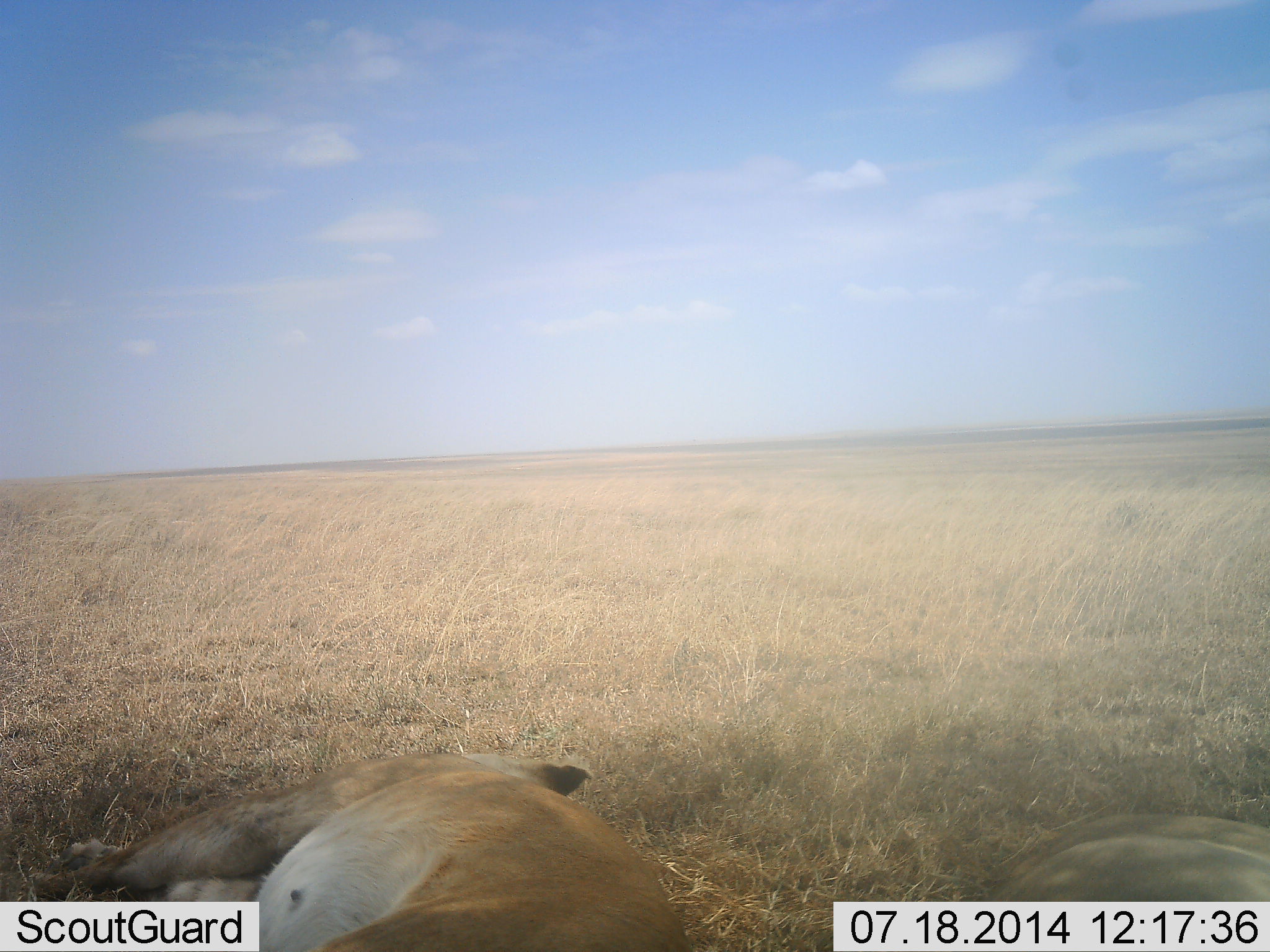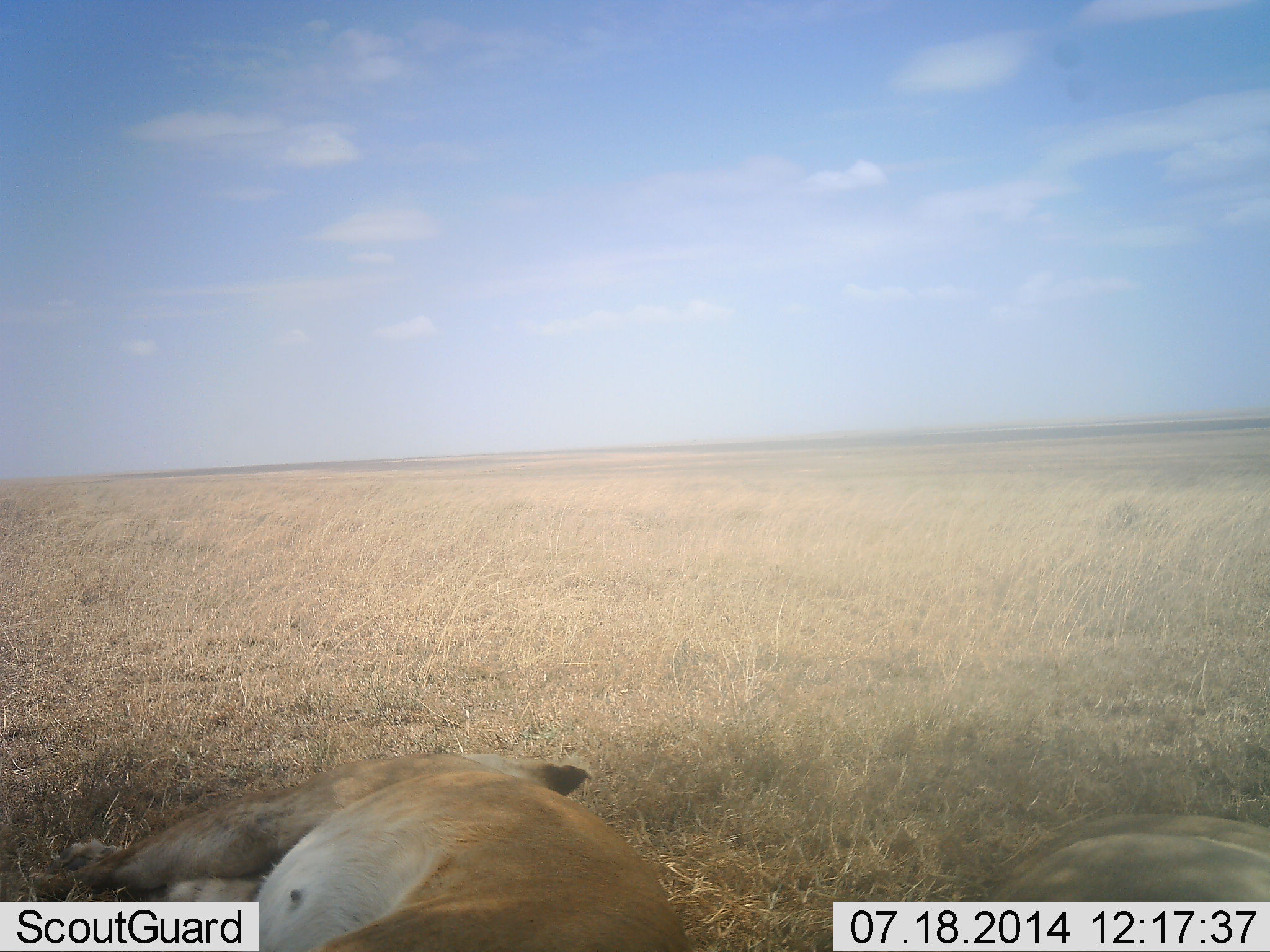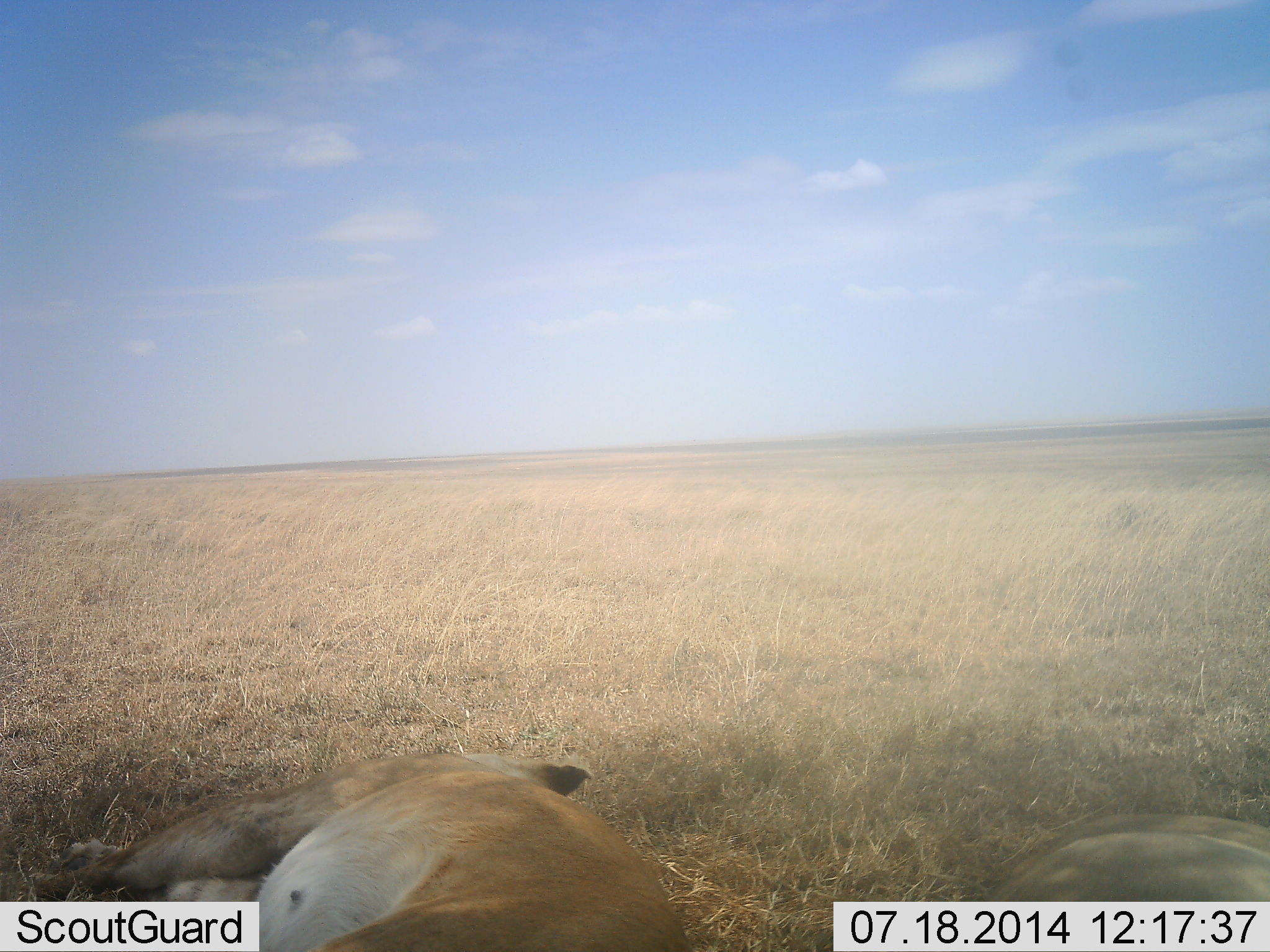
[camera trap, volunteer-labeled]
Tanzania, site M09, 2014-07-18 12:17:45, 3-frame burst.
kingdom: Animalia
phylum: Chordata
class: Mammalia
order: Carnivora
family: Felidae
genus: Panthera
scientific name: Panthera leo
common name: lion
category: lionfemale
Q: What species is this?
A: Lionfemale (lion) (Panthera leo).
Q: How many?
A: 2.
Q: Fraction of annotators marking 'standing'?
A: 0%.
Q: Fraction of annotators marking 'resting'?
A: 100%.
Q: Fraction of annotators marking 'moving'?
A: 0%.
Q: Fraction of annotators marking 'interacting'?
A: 0%.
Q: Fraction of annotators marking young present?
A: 0%.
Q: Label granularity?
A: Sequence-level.